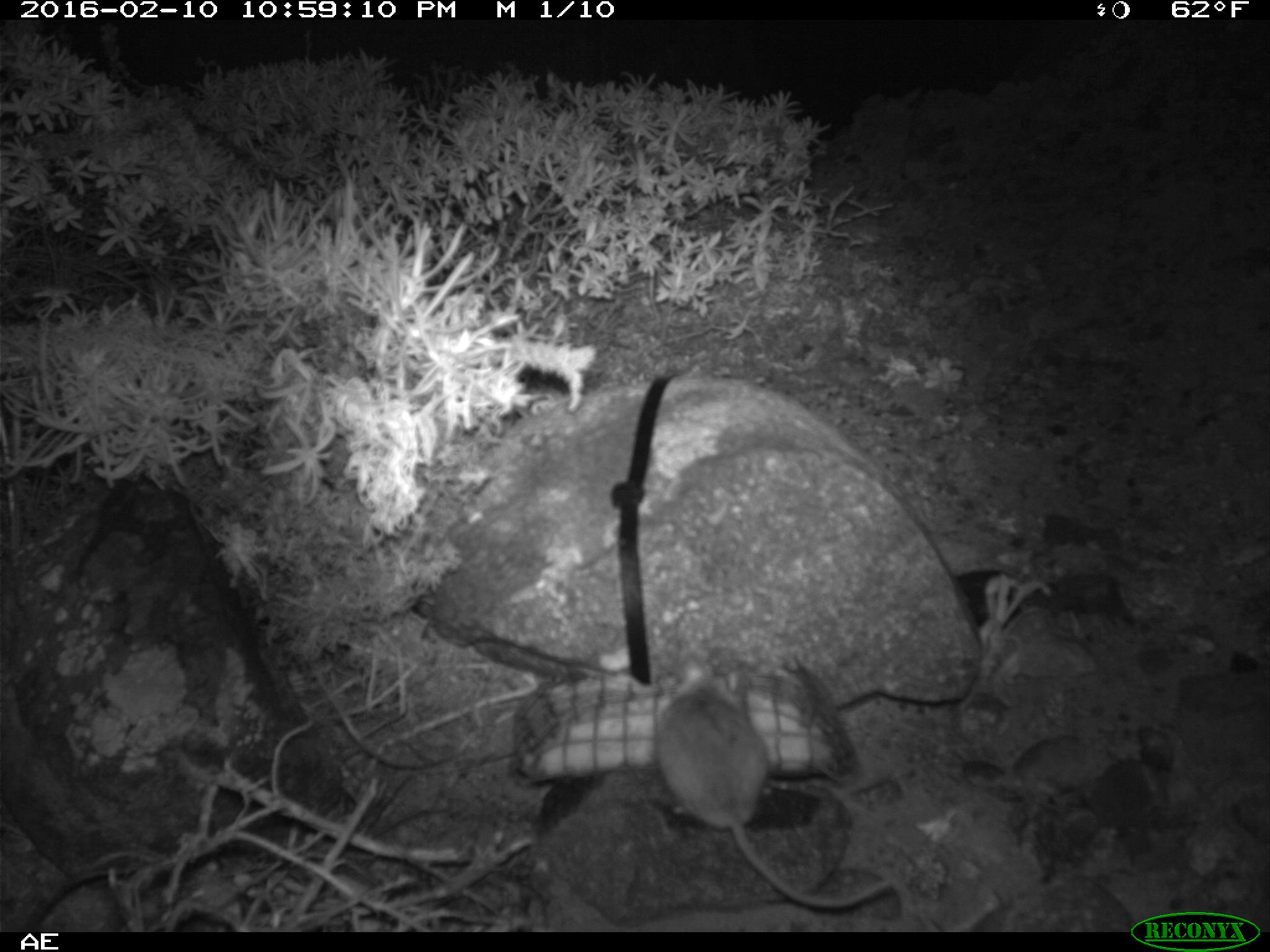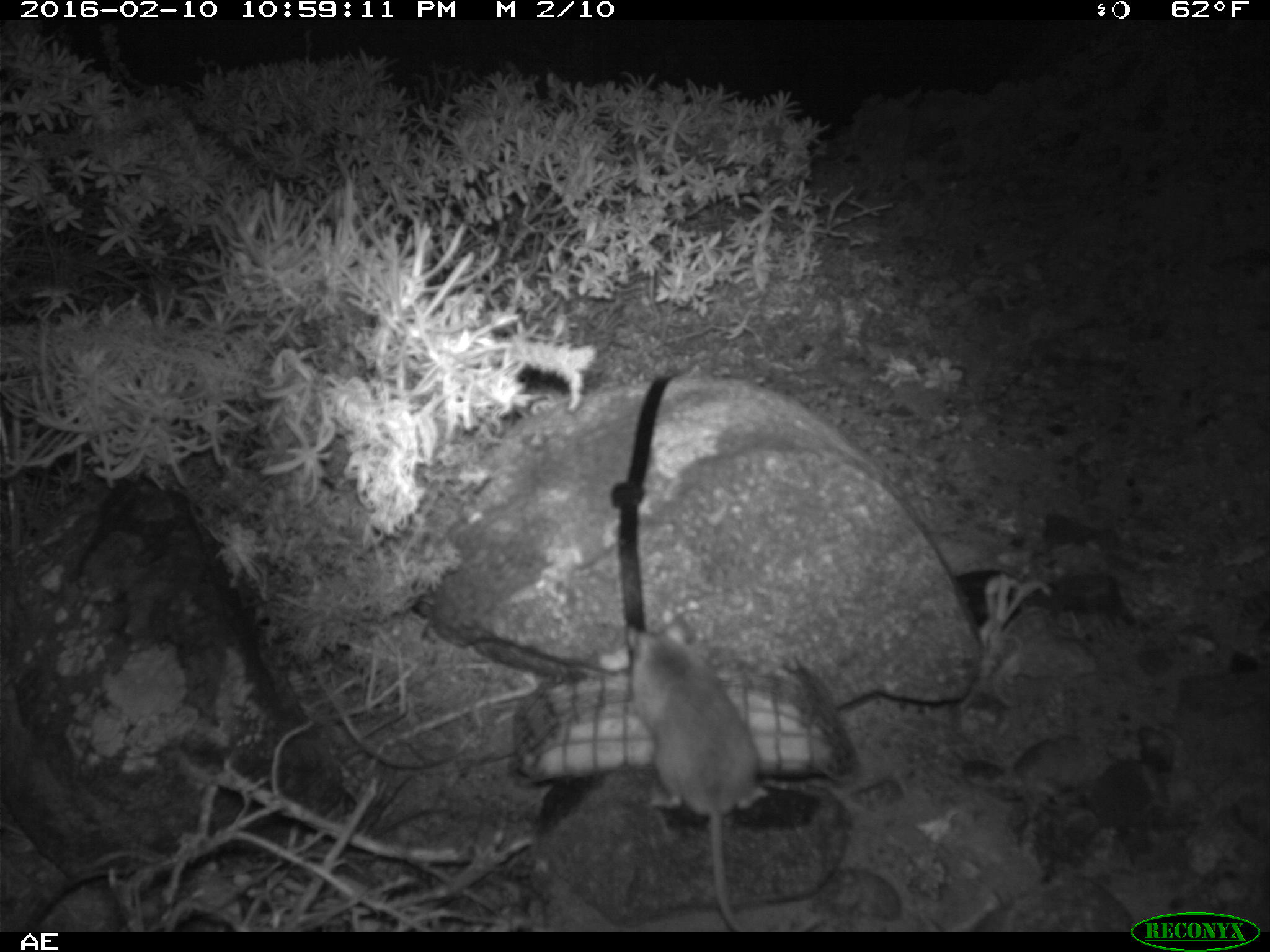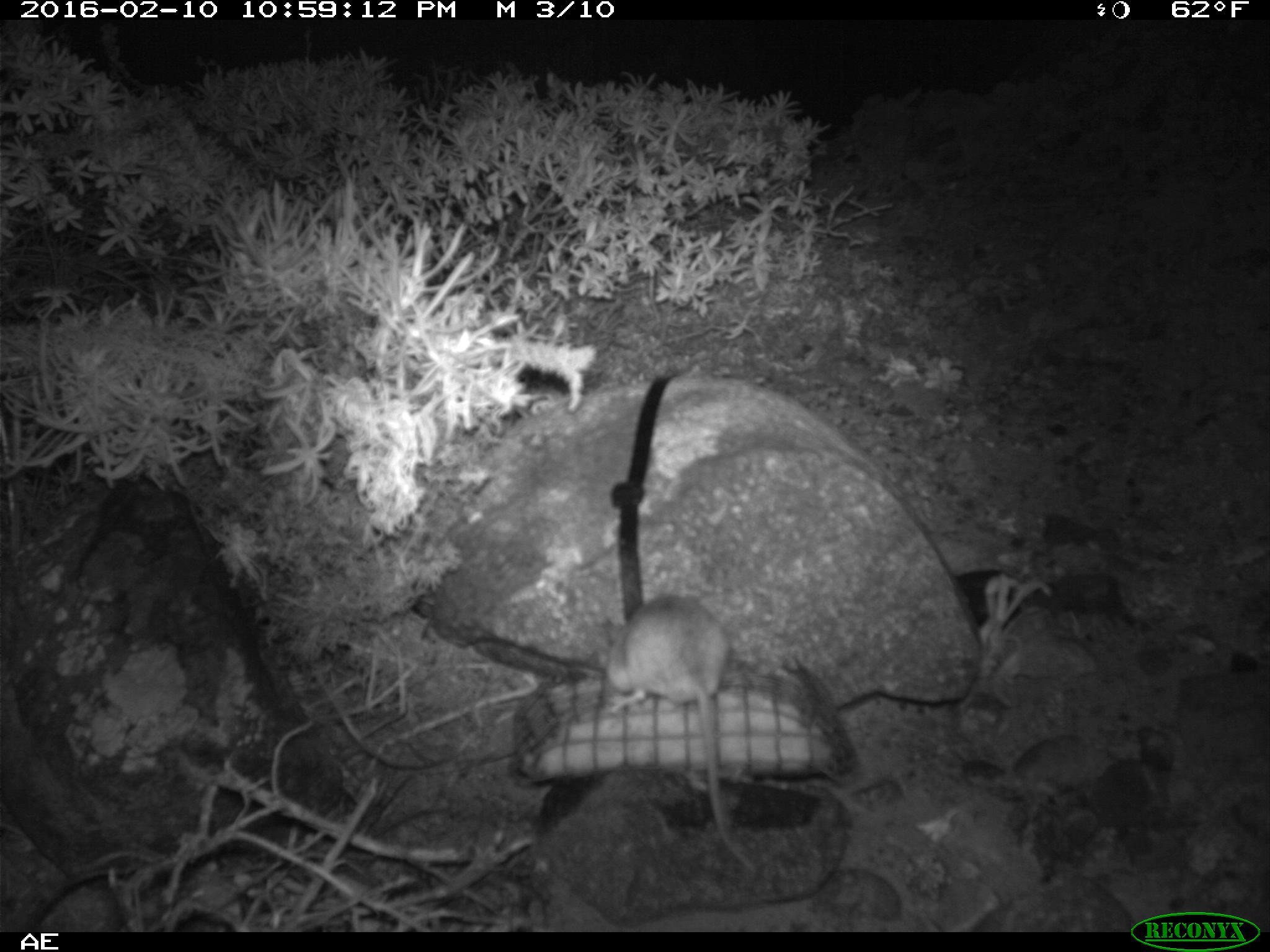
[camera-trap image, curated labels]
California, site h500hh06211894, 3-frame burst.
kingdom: Animalia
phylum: Chordata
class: Mammalia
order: Rodentia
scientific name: Rodentia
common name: rodent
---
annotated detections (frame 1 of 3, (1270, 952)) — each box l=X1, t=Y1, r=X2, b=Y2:
rodent: l=656, t=658, r=894, b=906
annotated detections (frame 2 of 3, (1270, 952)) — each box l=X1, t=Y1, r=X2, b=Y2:
rodent: l=621, t=614, r=776, b=930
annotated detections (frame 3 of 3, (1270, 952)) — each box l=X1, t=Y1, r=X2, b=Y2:
rodent: l=602, t=593, r=755, b=873